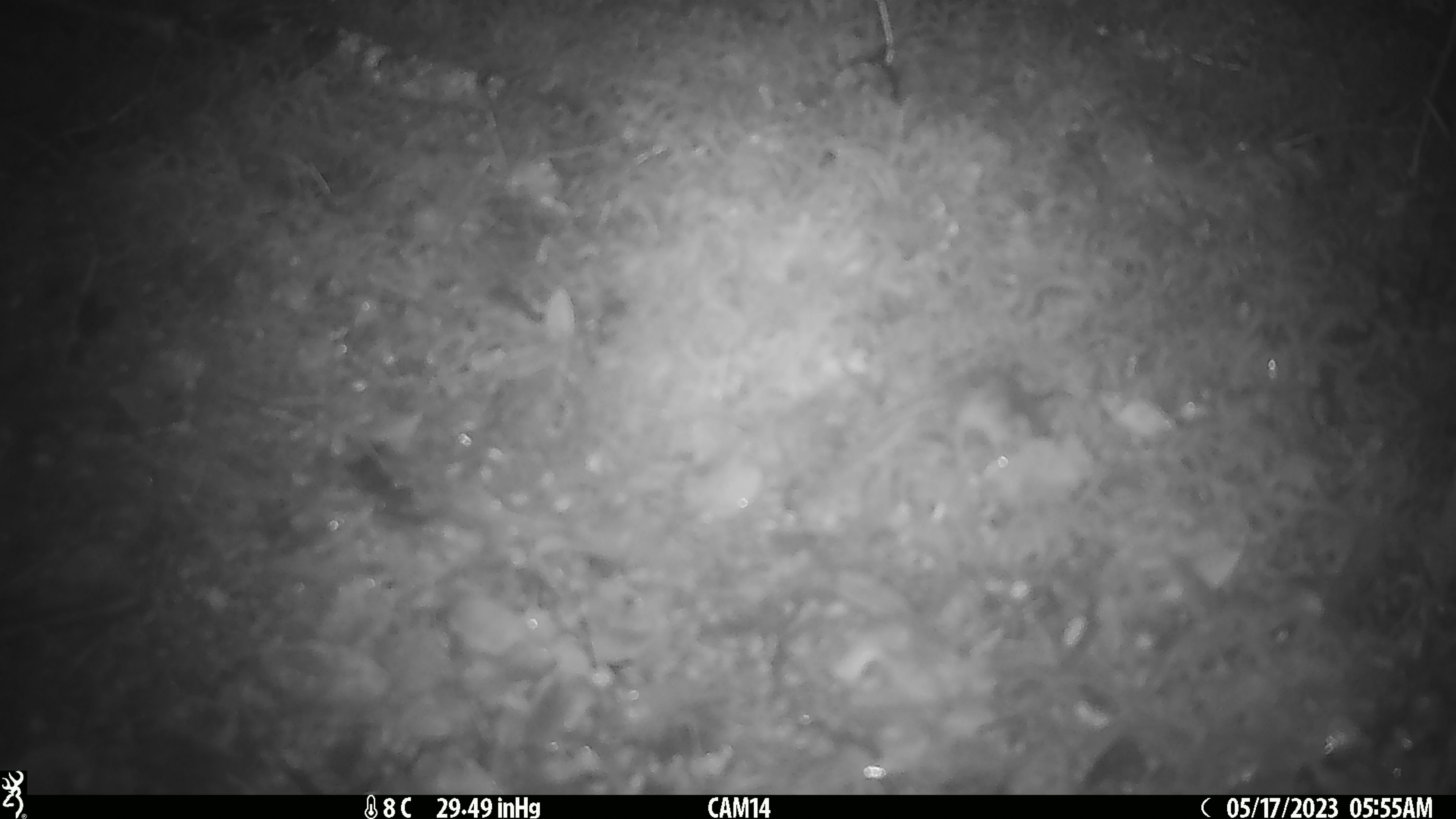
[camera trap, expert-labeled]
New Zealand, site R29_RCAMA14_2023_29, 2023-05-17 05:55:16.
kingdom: Animalia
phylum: Chordata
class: Mammalia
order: Rodentia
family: Muridae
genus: Mus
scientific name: Mus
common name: mouse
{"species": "mouse (Mus)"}